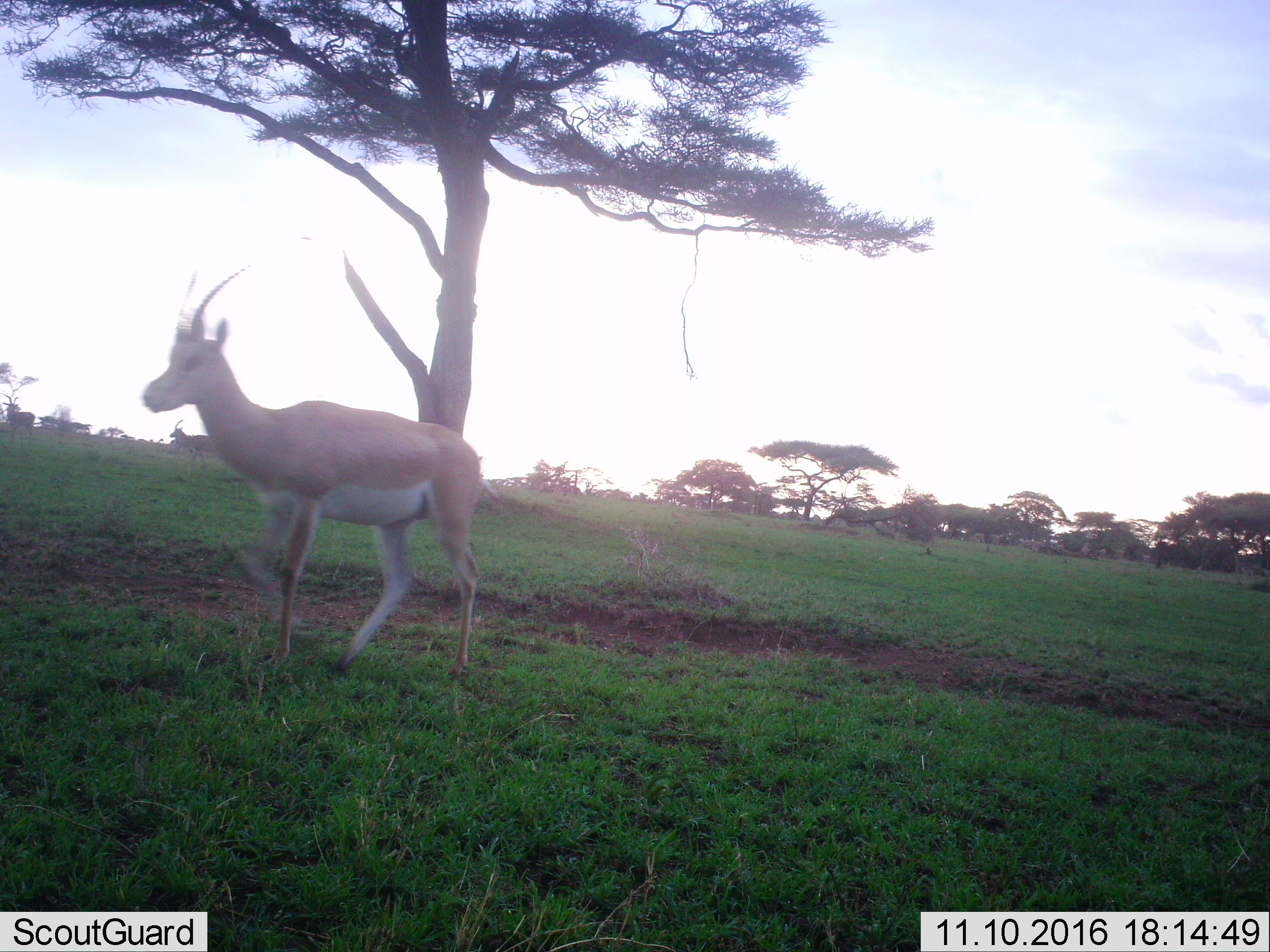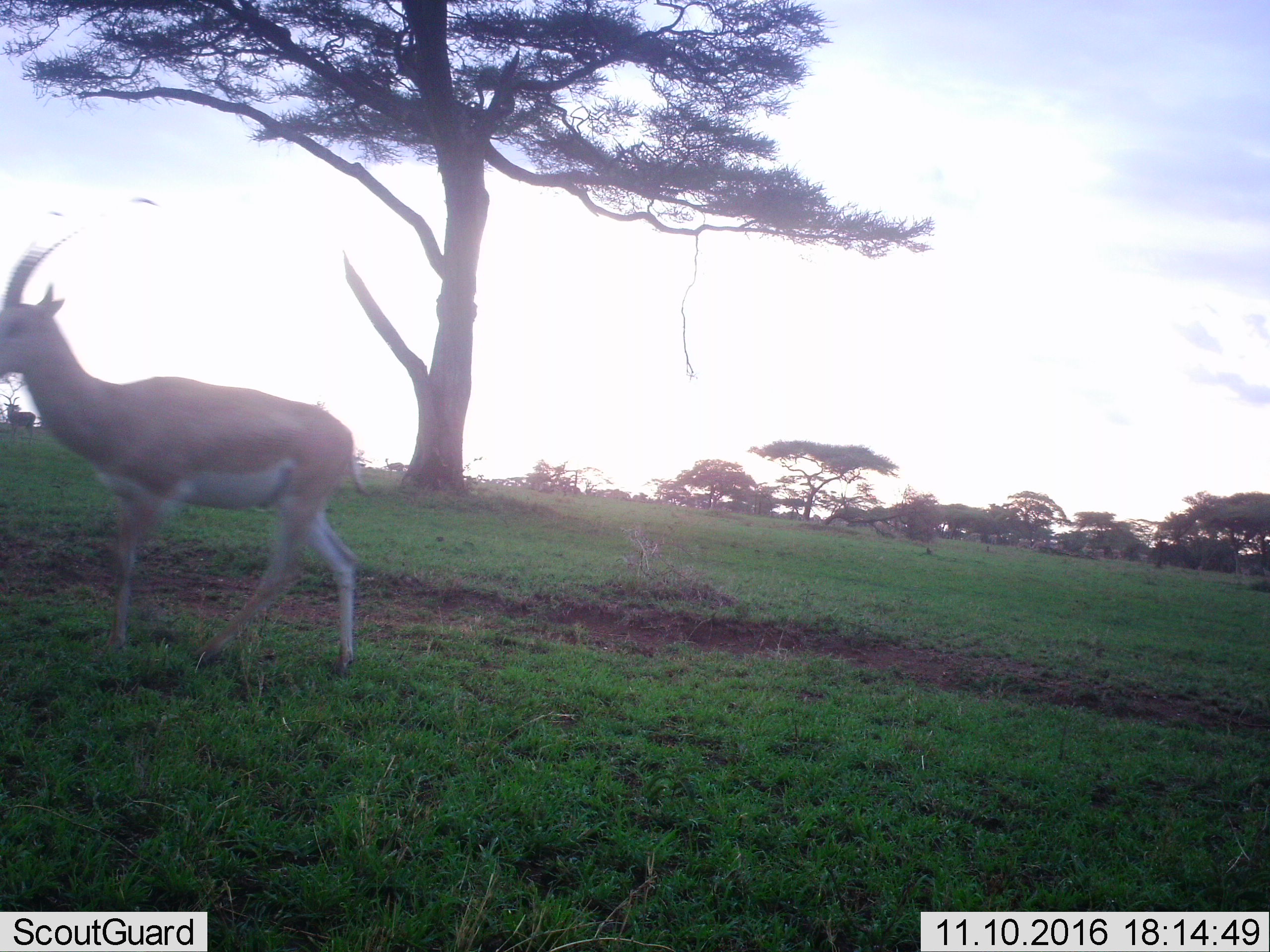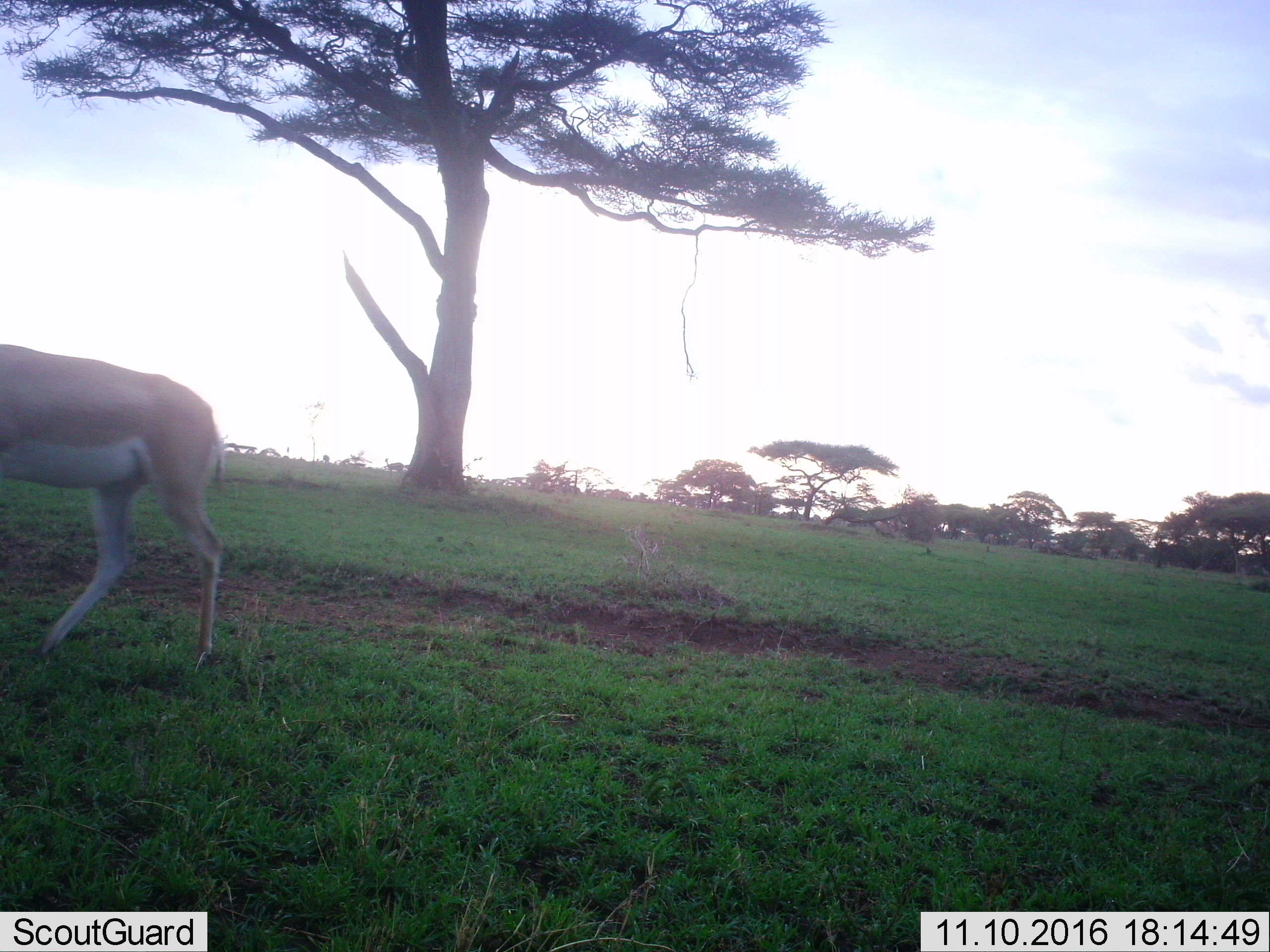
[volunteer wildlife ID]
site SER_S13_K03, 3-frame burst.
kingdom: Animalia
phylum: Chordata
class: Mammalia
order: Artiodactyla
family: Bovidae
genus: Nanger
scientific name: Nanger granti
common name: grant's gazelle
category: gazellegrants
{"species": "gazellegrants (grant's gazelle) (Nanger granti)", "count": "1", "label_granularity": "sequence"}